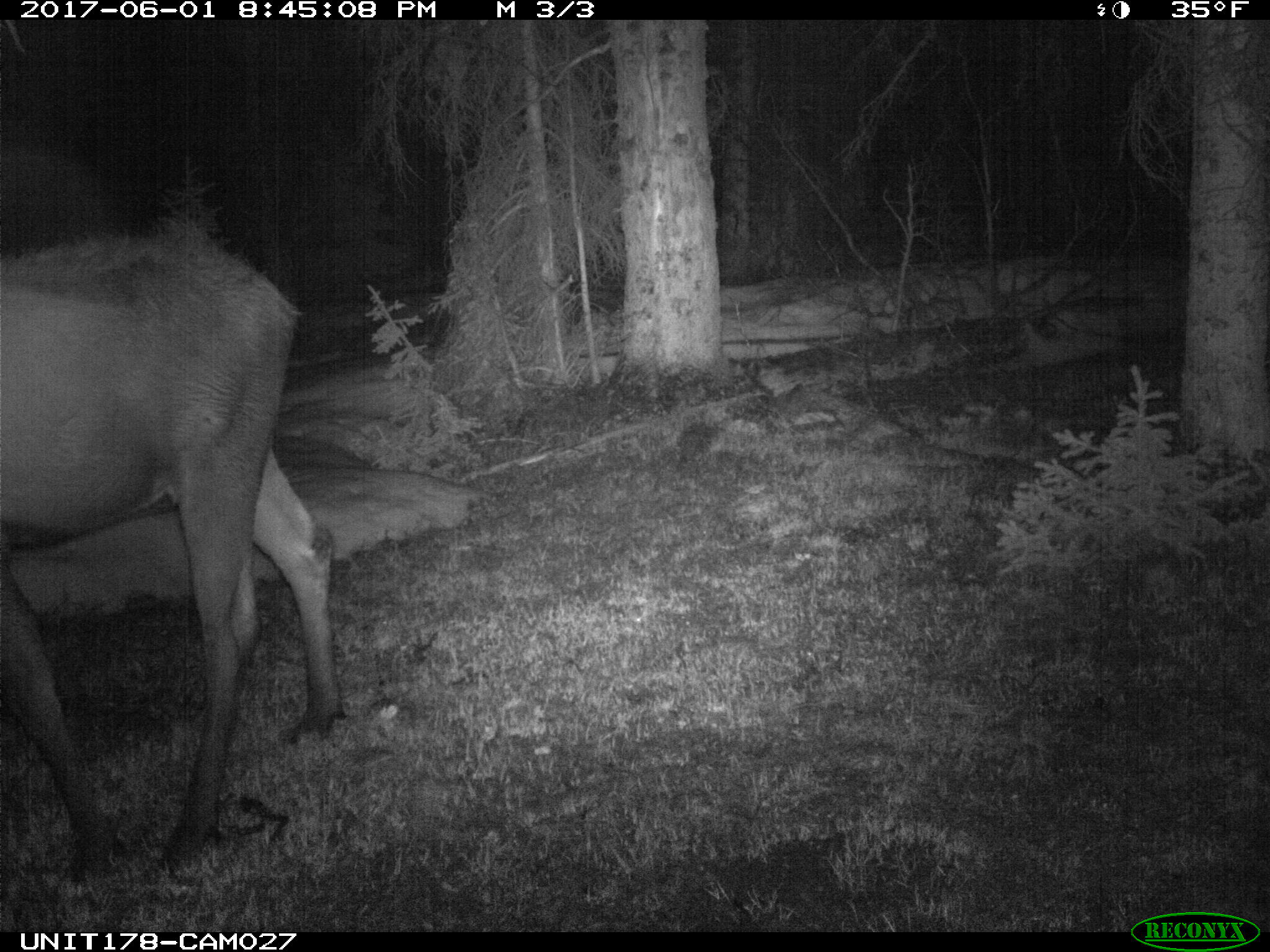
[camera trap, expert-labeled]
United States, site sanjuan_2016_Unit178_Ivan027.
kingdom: Animalia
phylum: Chordata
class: Mammalia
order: Artiodactyla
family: Cervidae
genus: Alces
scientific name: Alces alces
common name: moose